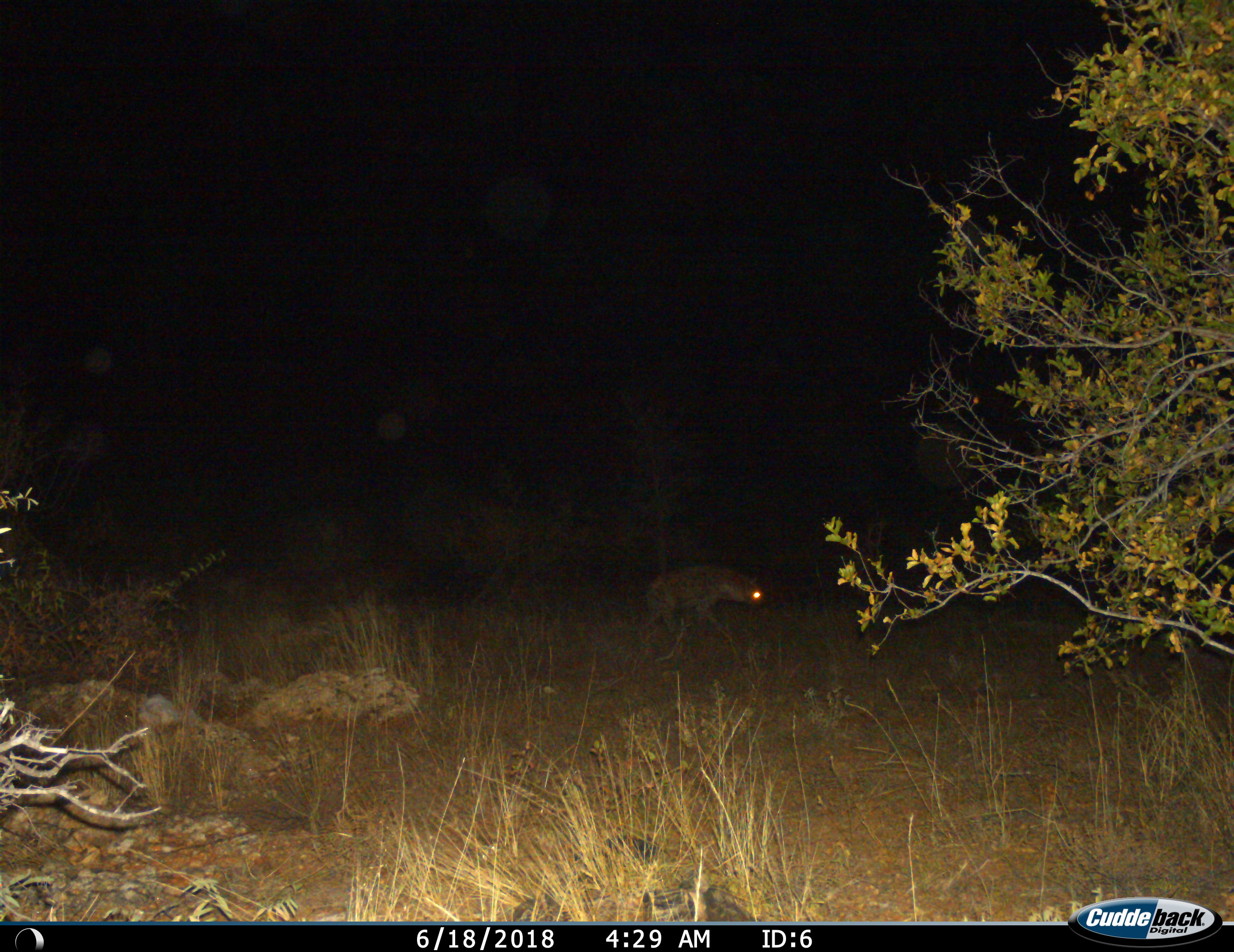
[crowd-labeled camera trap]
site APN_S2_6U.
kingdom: Animalia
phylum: Chordata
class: Mammalia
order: Carnivora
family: Hyaenidae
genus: Crocuta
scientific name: Crocuta crocuta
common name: spotted hyena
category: hyenaspotted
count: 1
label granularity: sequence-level